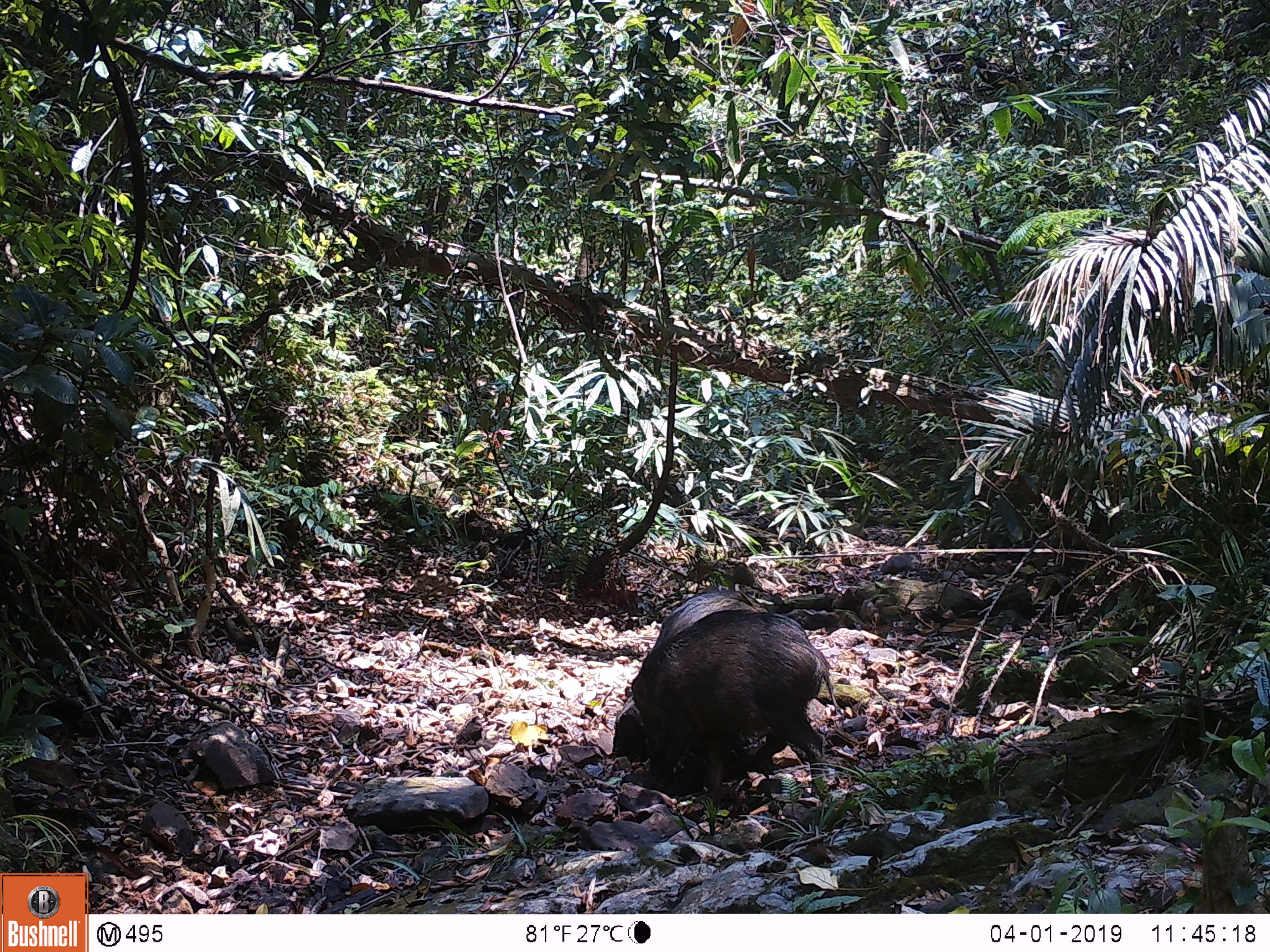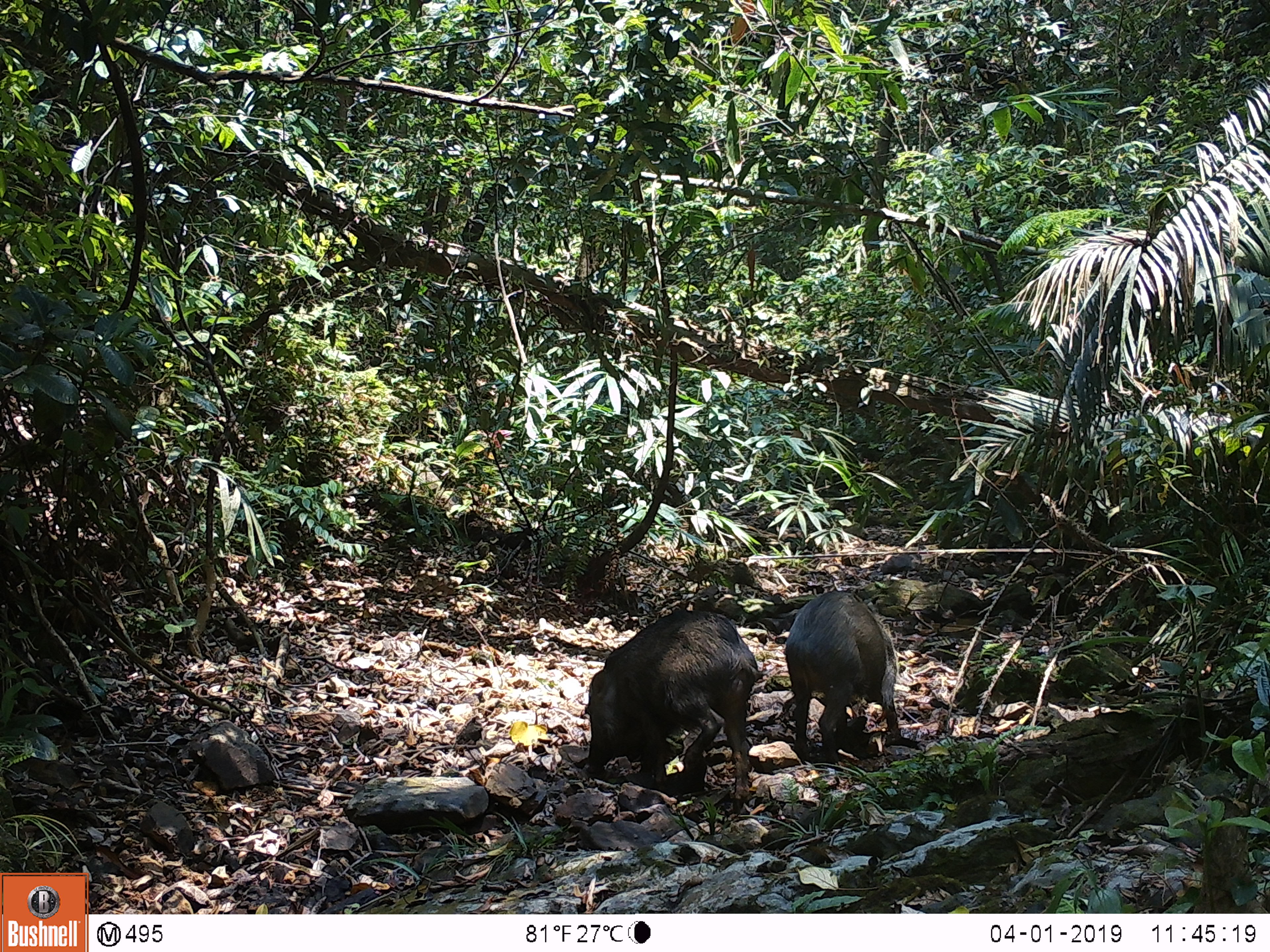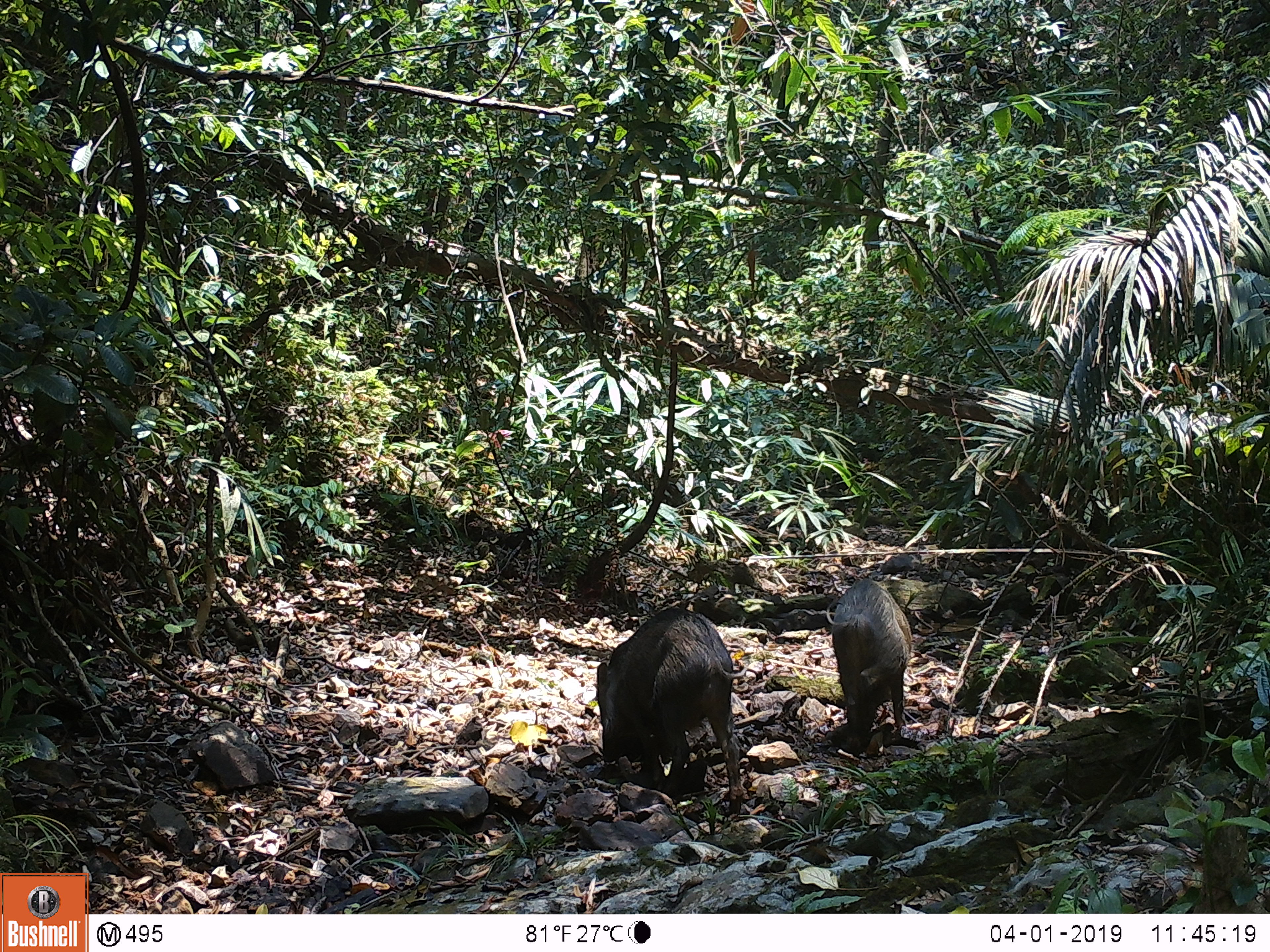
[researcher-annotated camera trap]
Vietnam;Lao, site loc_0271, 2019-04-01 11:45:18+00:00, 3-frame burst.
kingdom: Animalia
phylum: Chordata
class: Mammalia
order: Artiodactyla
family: Suidae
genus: Sus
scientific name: Sus scrofa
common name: eurasian wild pig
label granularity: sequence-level